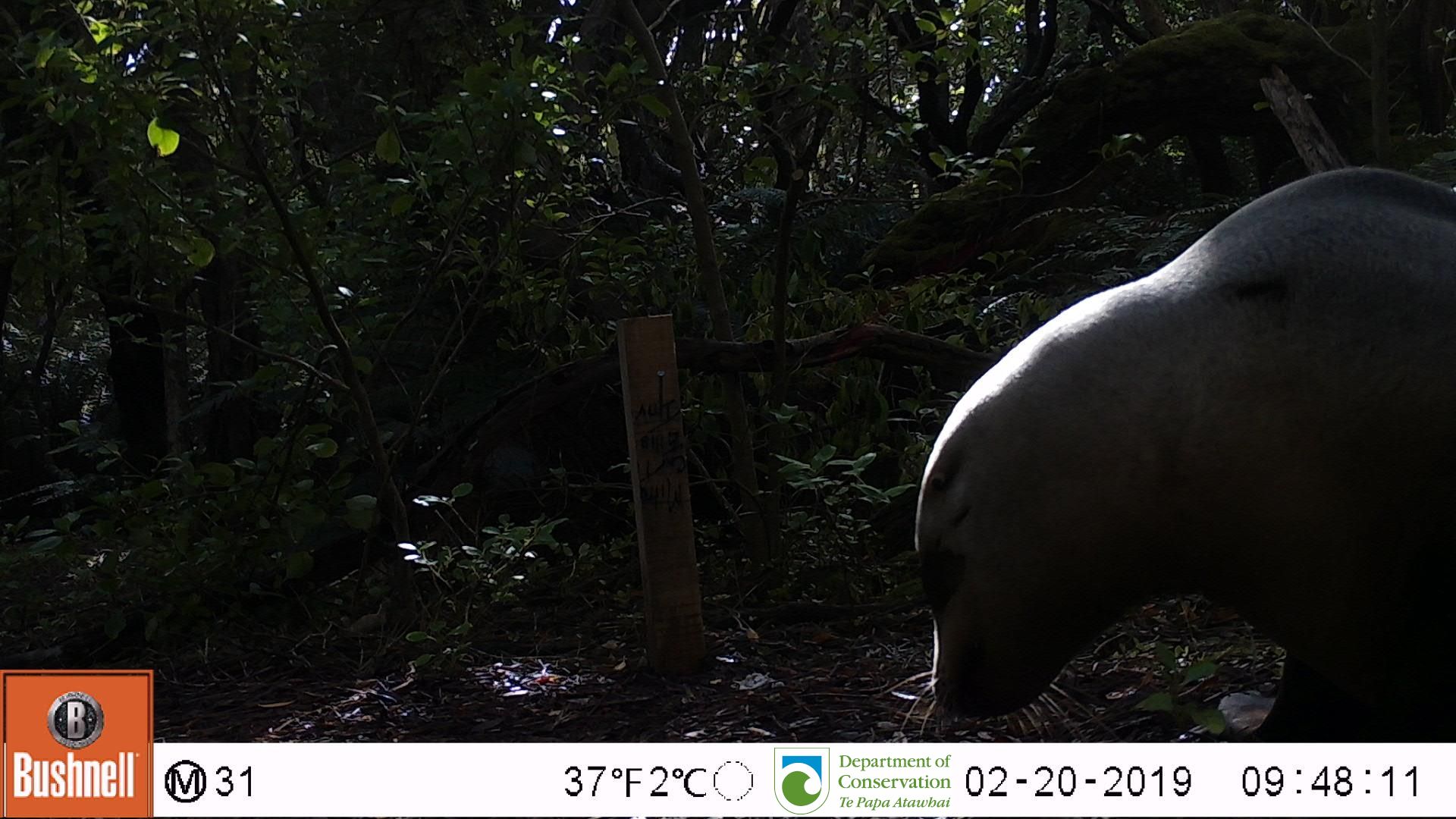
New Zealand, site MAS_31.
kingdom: Animalia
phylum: Chordata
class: Mammalia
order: Carnivora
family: Otariidae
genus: Phocarctos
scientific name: Phocarctos hookeri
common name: new zealand sea lion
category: sealion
Sealion (new zealand sea lion) (Phocarctos hookeri).